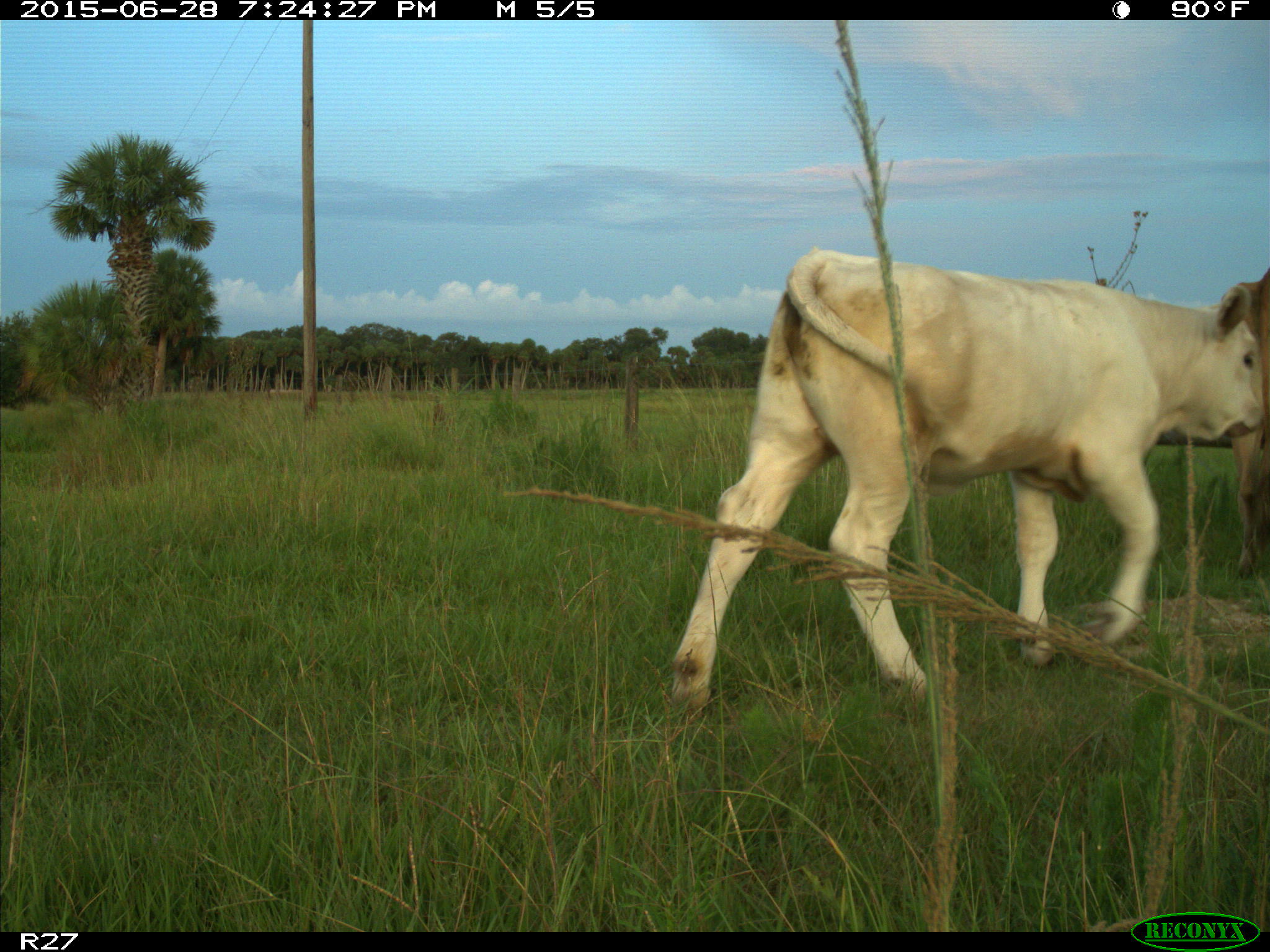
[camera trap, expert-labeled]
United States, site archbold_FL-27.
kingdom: Animalia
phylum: Chordata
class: Mammalia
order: Artiodactyla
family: Bovidae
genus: Bos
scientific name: Bos taurus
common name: domestic cow